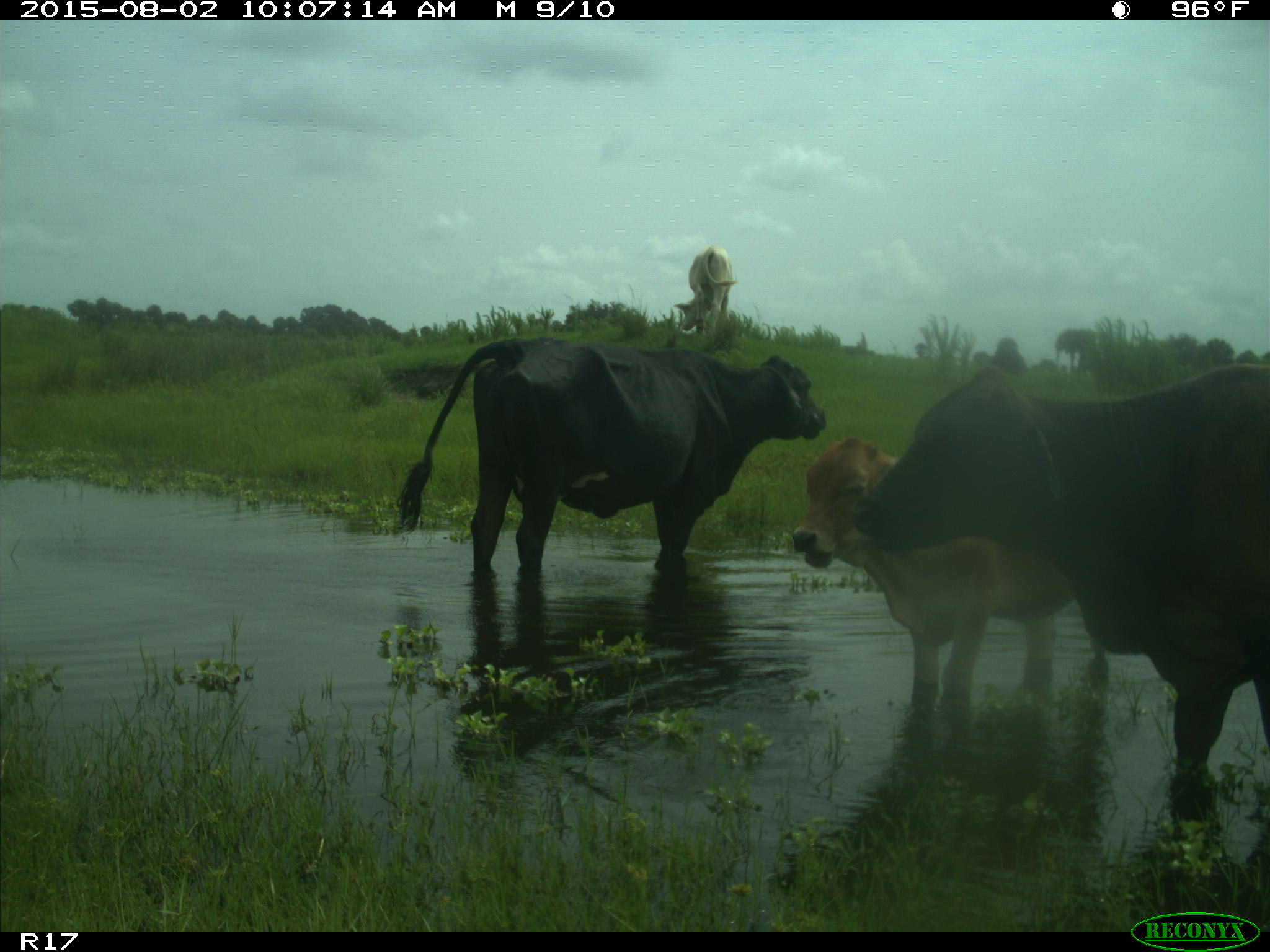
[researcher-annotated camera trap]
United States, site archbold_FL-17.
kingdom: Animalia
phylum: Chordata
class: Mammalia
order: Artiodactyla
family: Bovidae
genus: Bos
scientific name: Bos taurus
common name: domestic cow